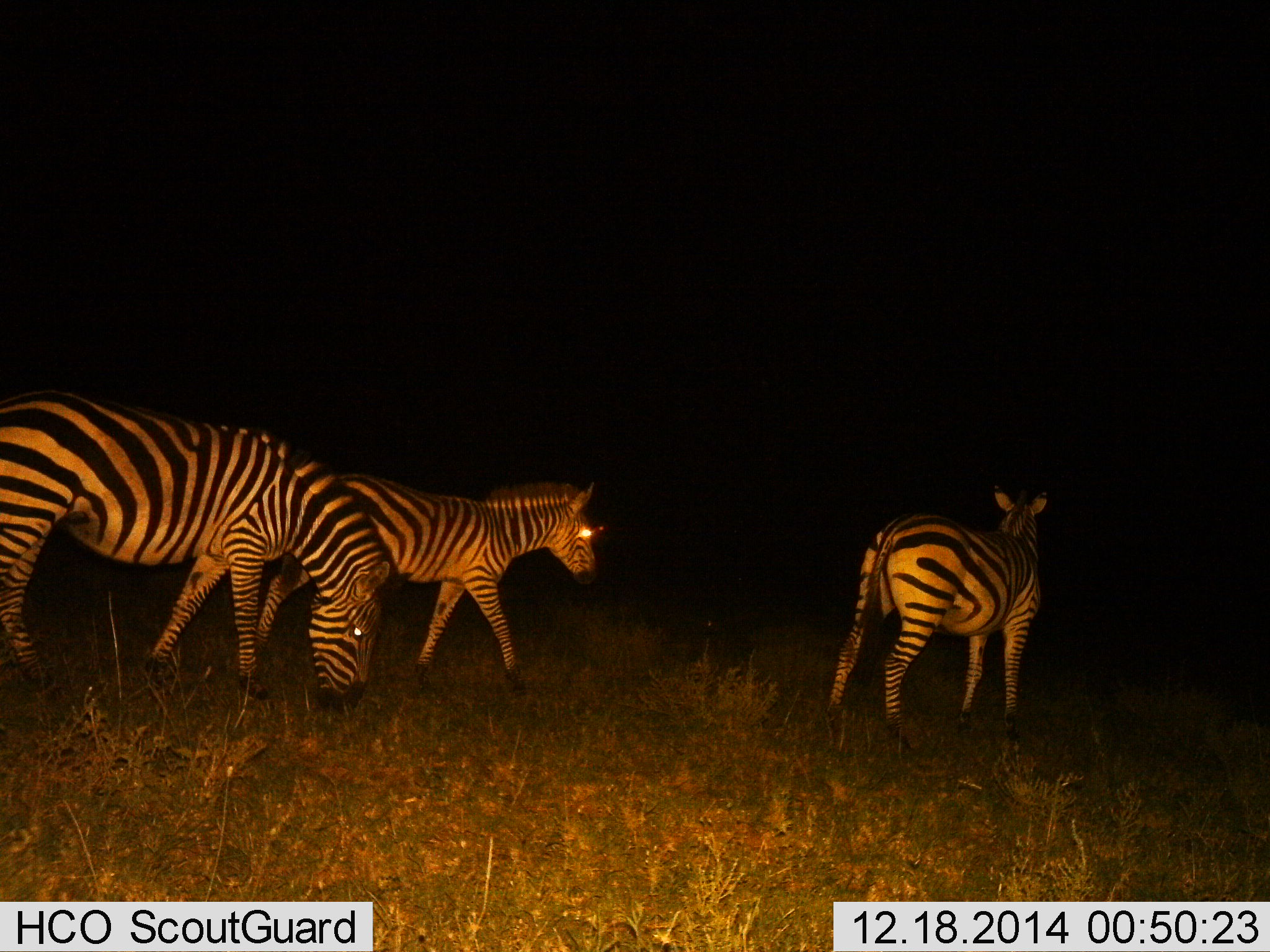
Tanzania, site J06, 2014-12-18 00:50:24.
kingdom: Animalia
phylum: Chordata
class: Mammalia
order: Perissodactyla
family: Equidae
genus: Equus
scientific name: Equus quagga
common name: plains zebra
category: zebra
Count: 3.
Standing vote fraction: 70%.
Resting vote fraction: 0%.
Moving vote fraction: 90%.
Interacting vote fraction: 0%.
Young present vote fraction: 0%.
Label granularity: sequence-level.